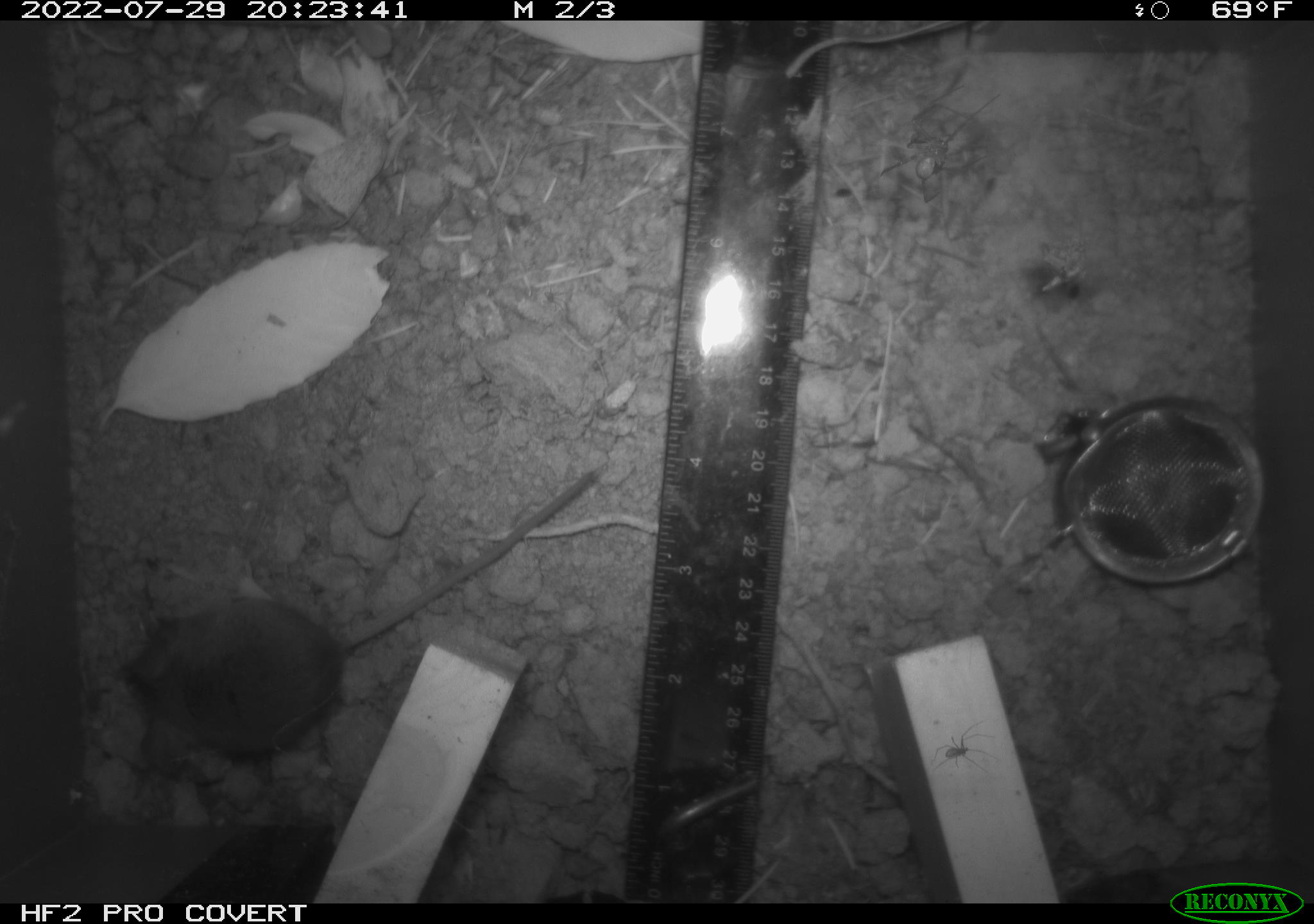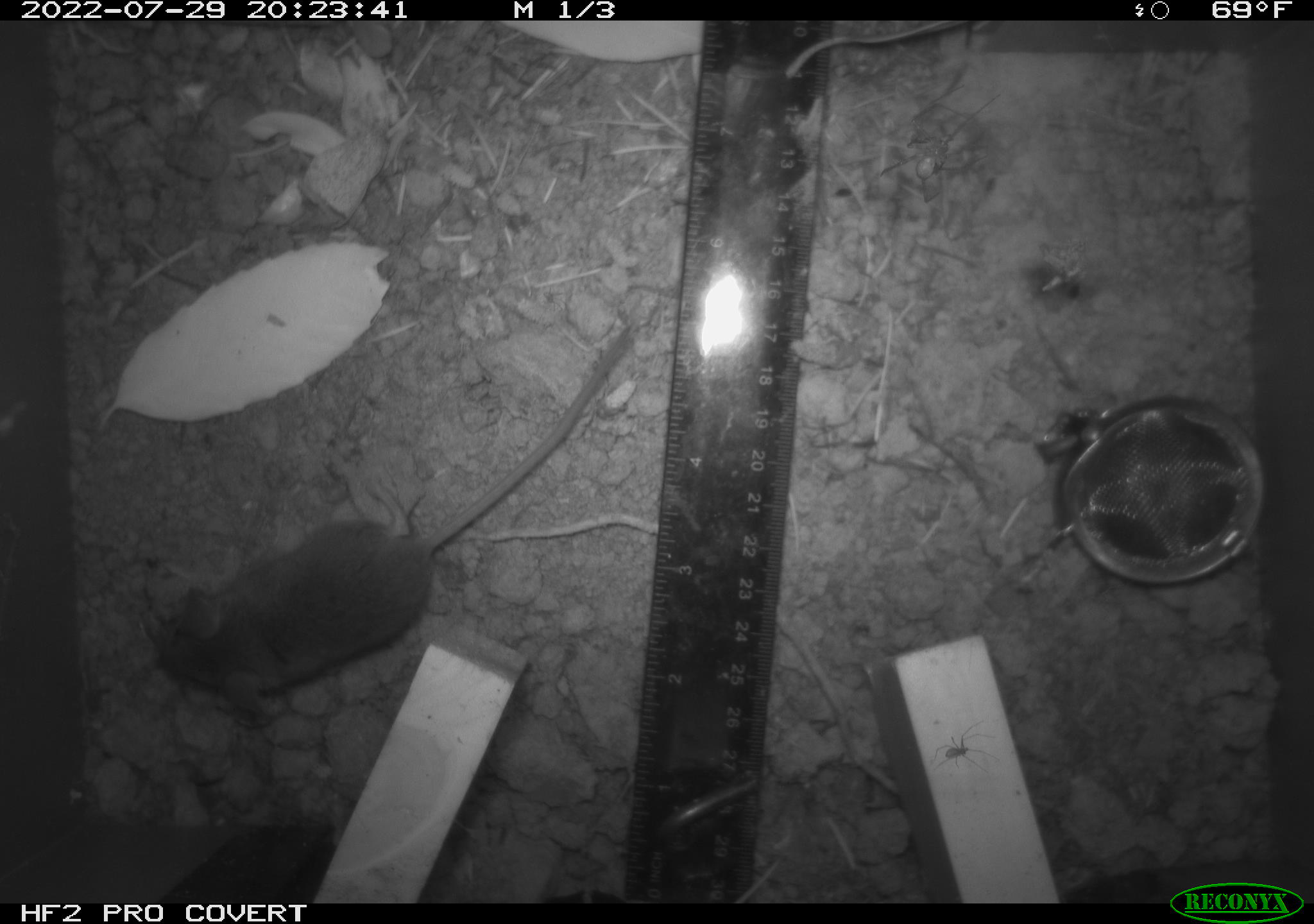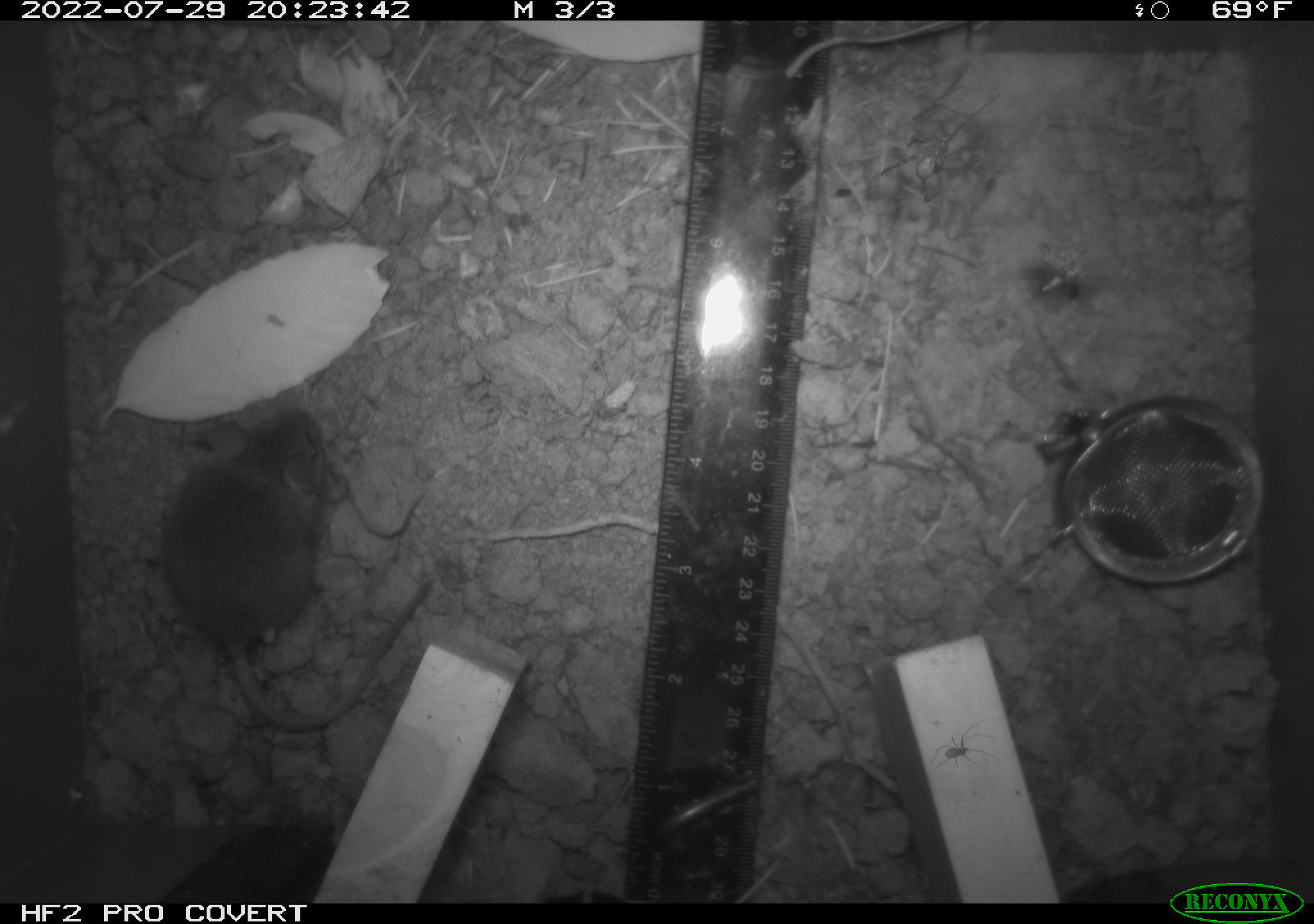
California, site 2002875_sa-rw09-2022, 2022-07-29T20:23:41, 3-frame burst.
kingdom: Animalia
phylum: Chordata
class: Mammalia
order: Rodentia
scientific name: Rodentia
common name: rodent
Rodent (Rodentia).